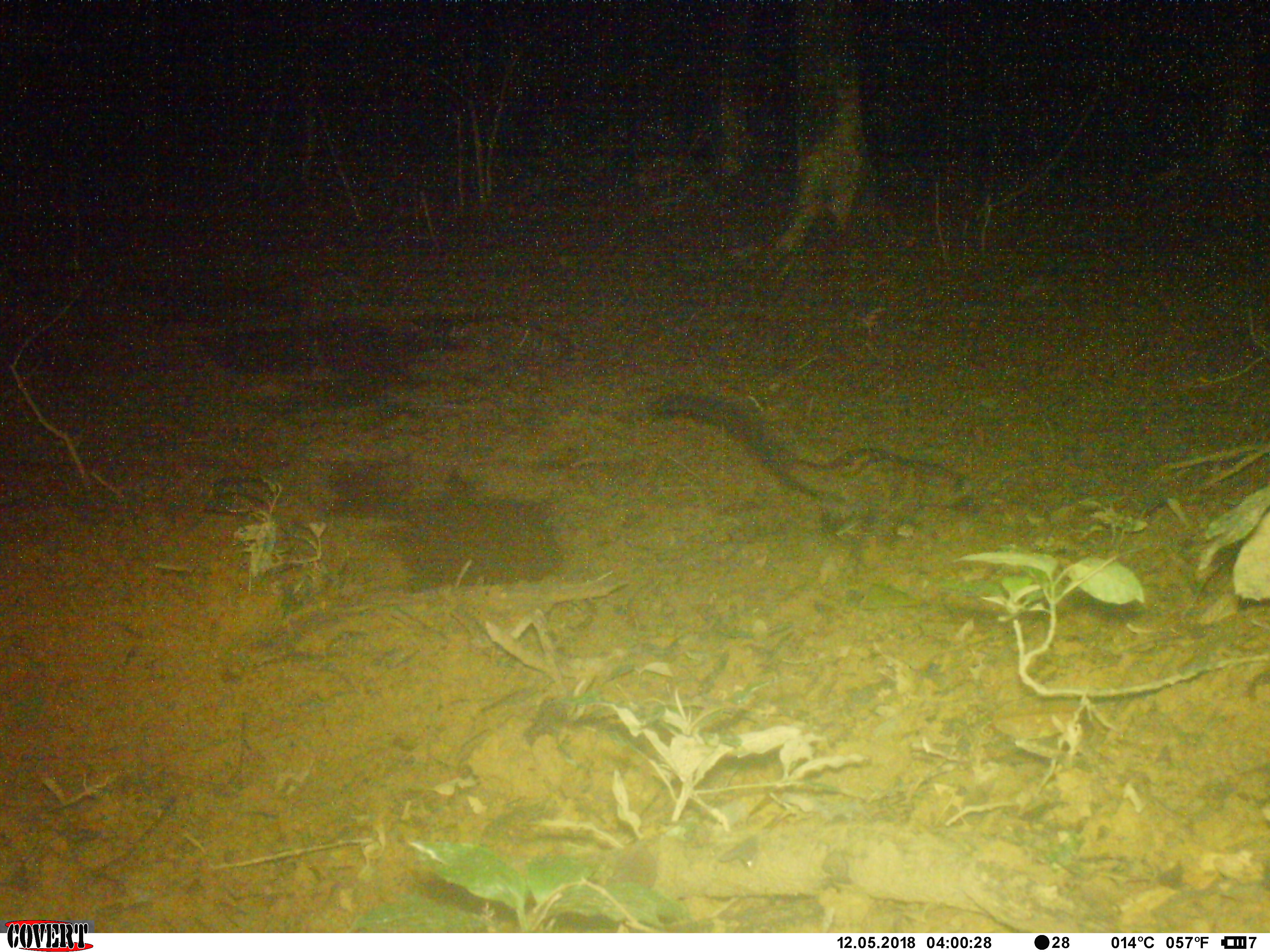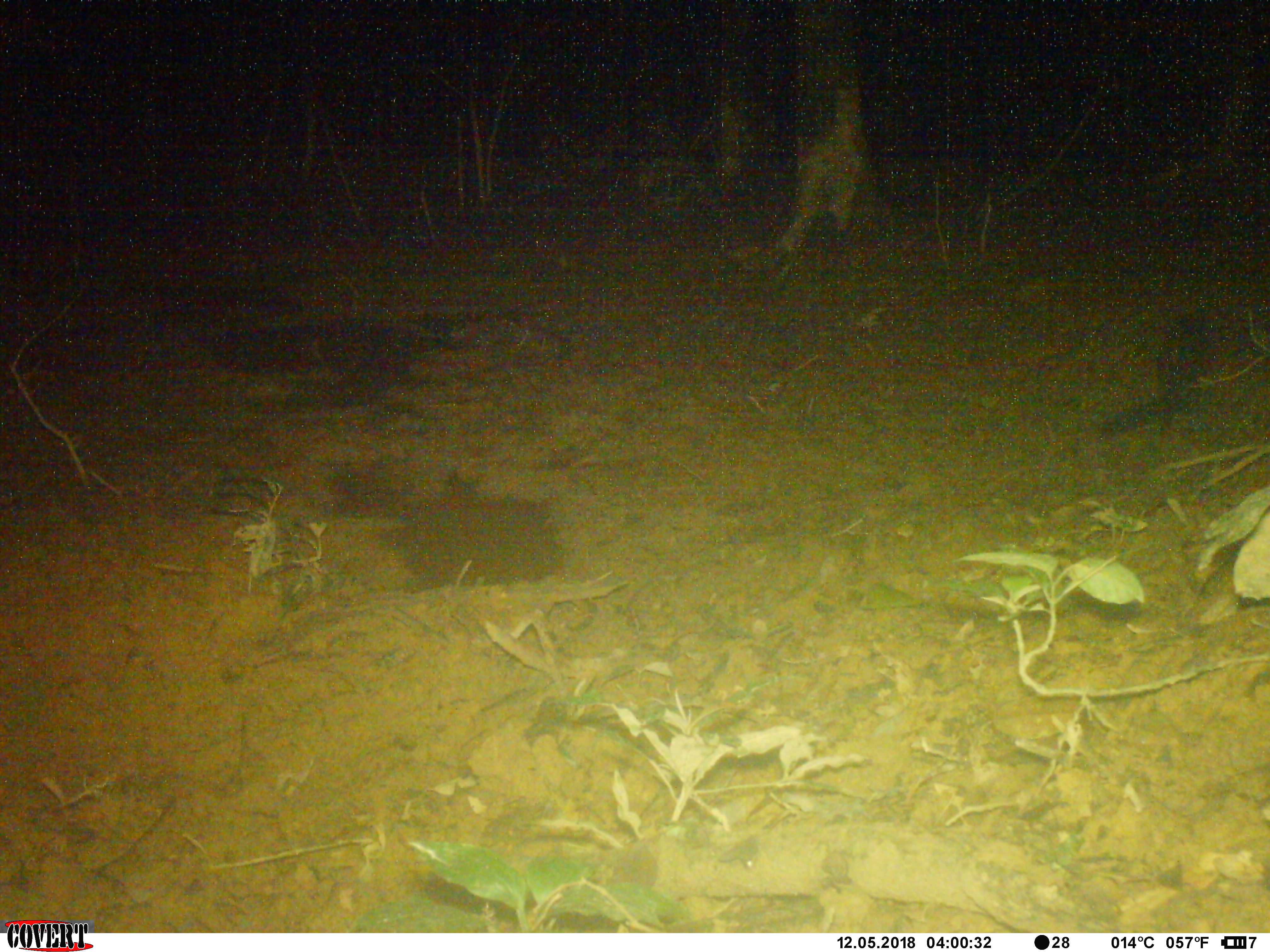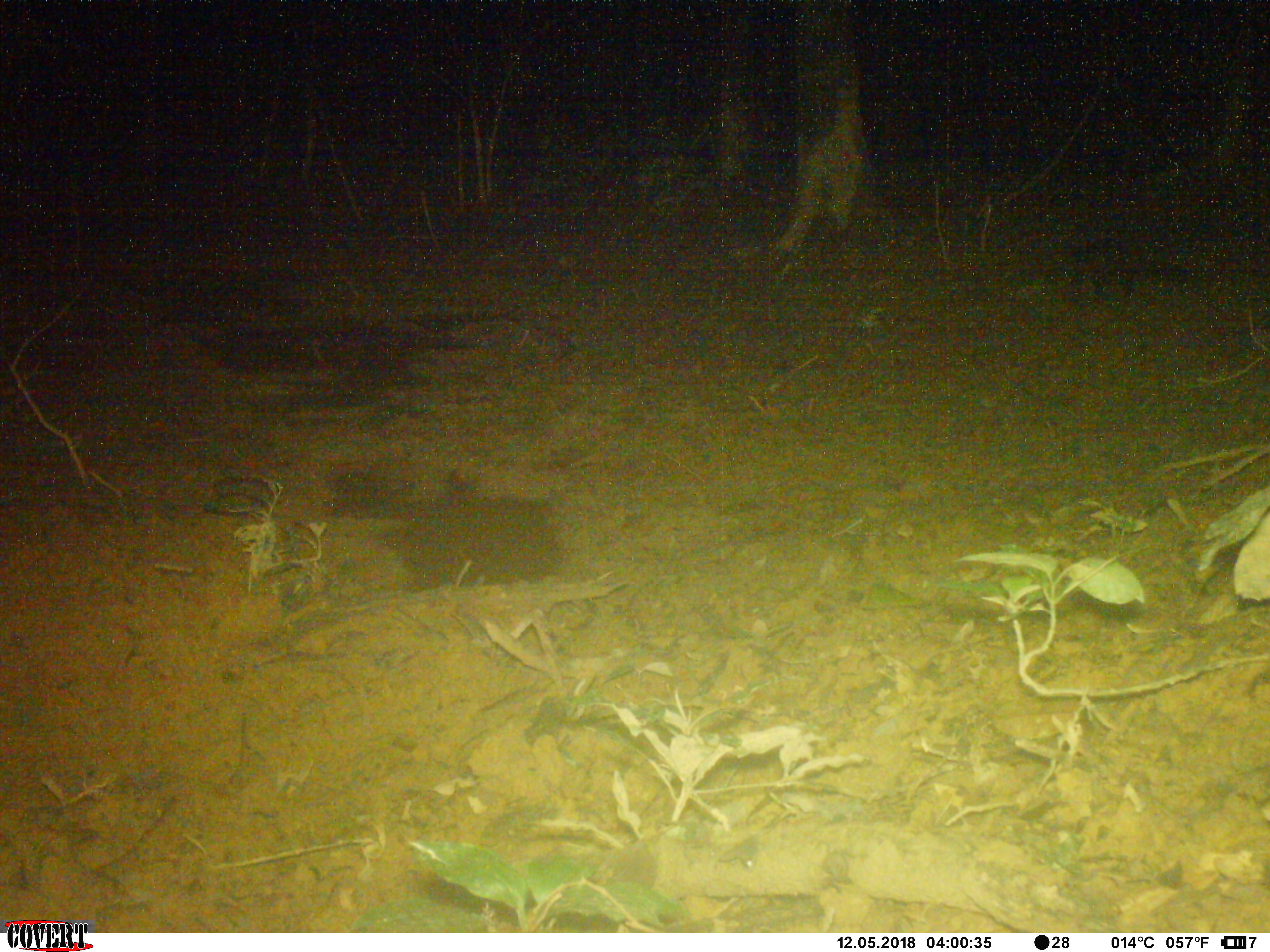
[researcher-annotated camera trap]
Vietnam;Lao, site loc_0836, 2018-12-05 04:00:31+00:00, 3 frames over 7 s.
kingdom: Animalia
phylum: Chordata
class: Mammalia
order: Carnivora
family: Viverridae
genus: Paradoxurus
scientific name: Paradoxurus hermaphroditus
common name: common palm civet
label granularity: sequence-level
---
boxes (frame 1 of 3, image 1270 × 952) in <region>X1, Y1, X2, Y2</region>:
common palm civet: <region>644, 388, 981, 552</region>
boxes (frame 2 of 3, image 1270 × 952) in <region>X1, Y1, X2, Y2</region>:
common palm civet: <region>1098, 308, 1211, 438</region>